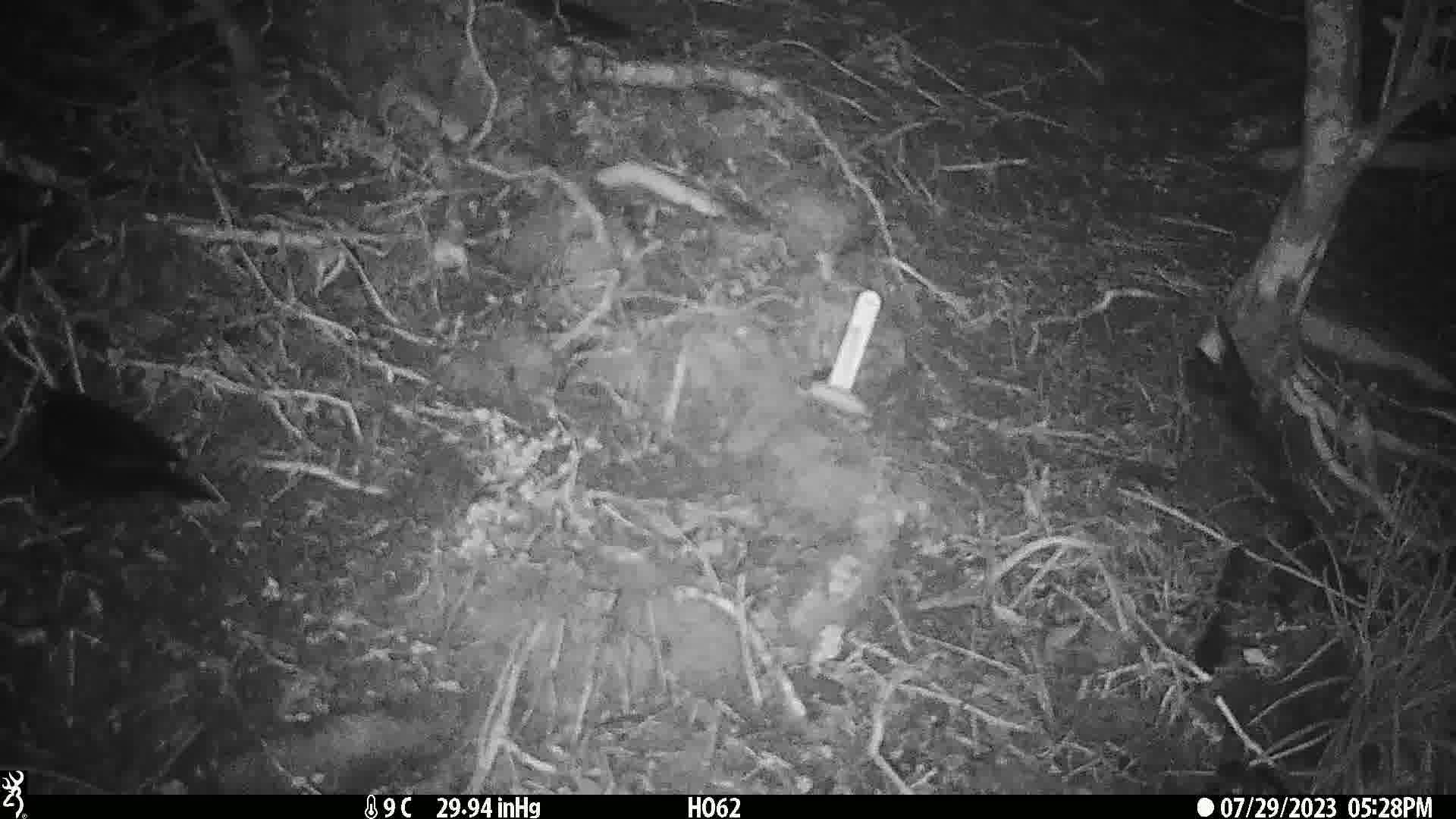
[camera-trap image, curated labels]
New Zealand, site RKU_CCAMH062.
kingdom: Animalia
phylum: Chordata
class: Aves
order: Passeriformes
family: Turdidae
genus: Turdus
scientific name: Turdus merula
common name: eurasian blackbird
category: blackbird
Blackbird (eurasian blackbird) (Turdus merula).